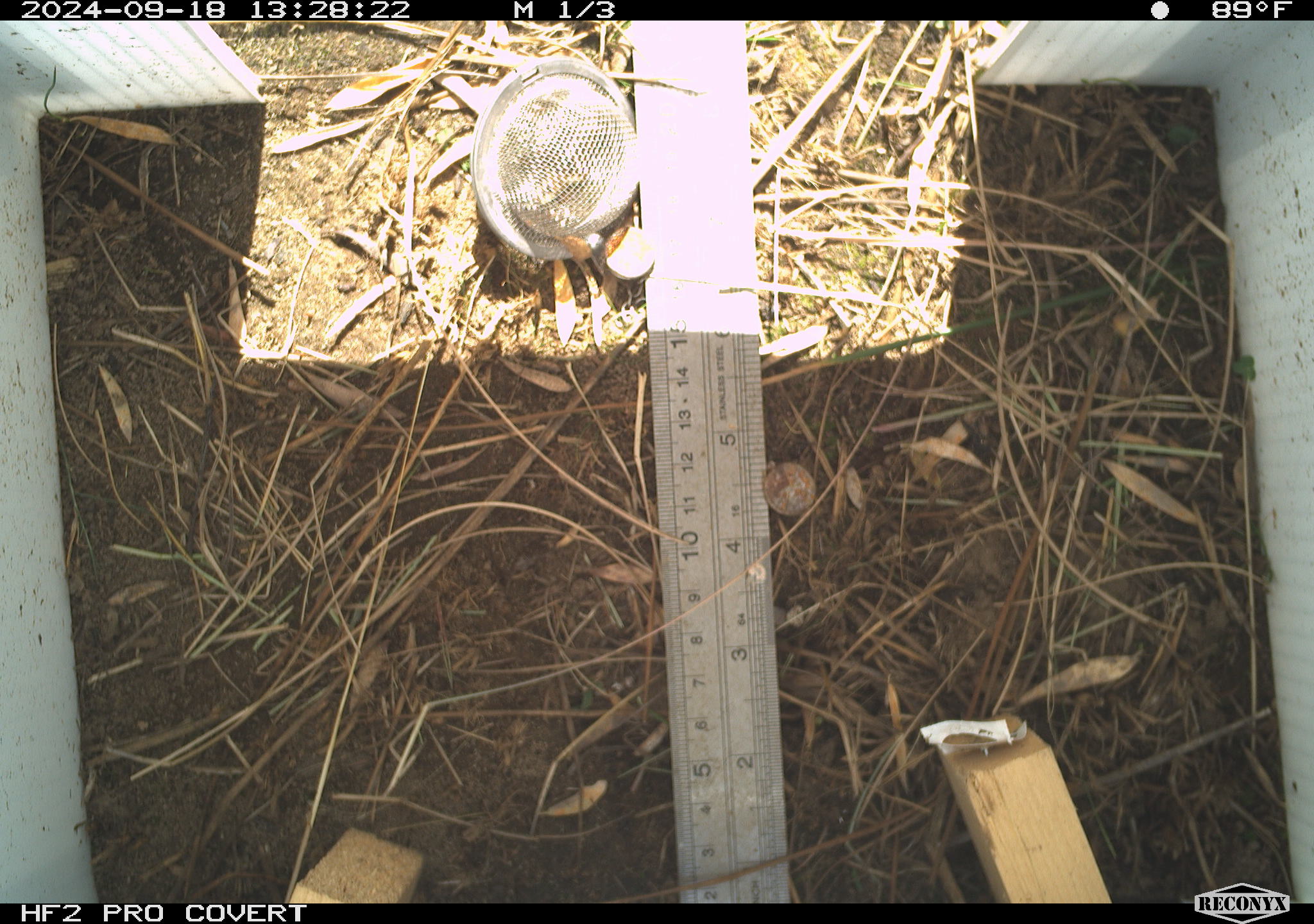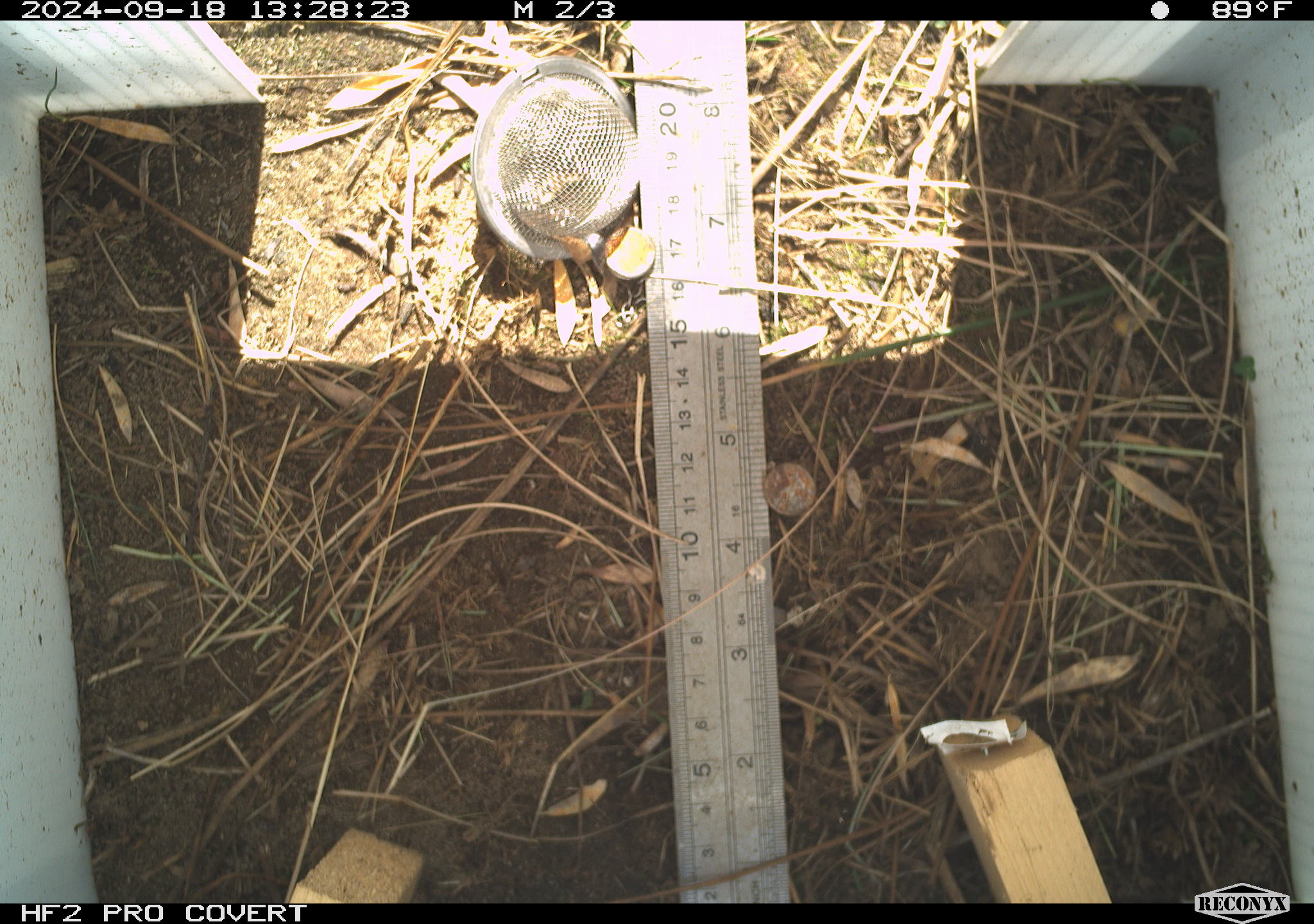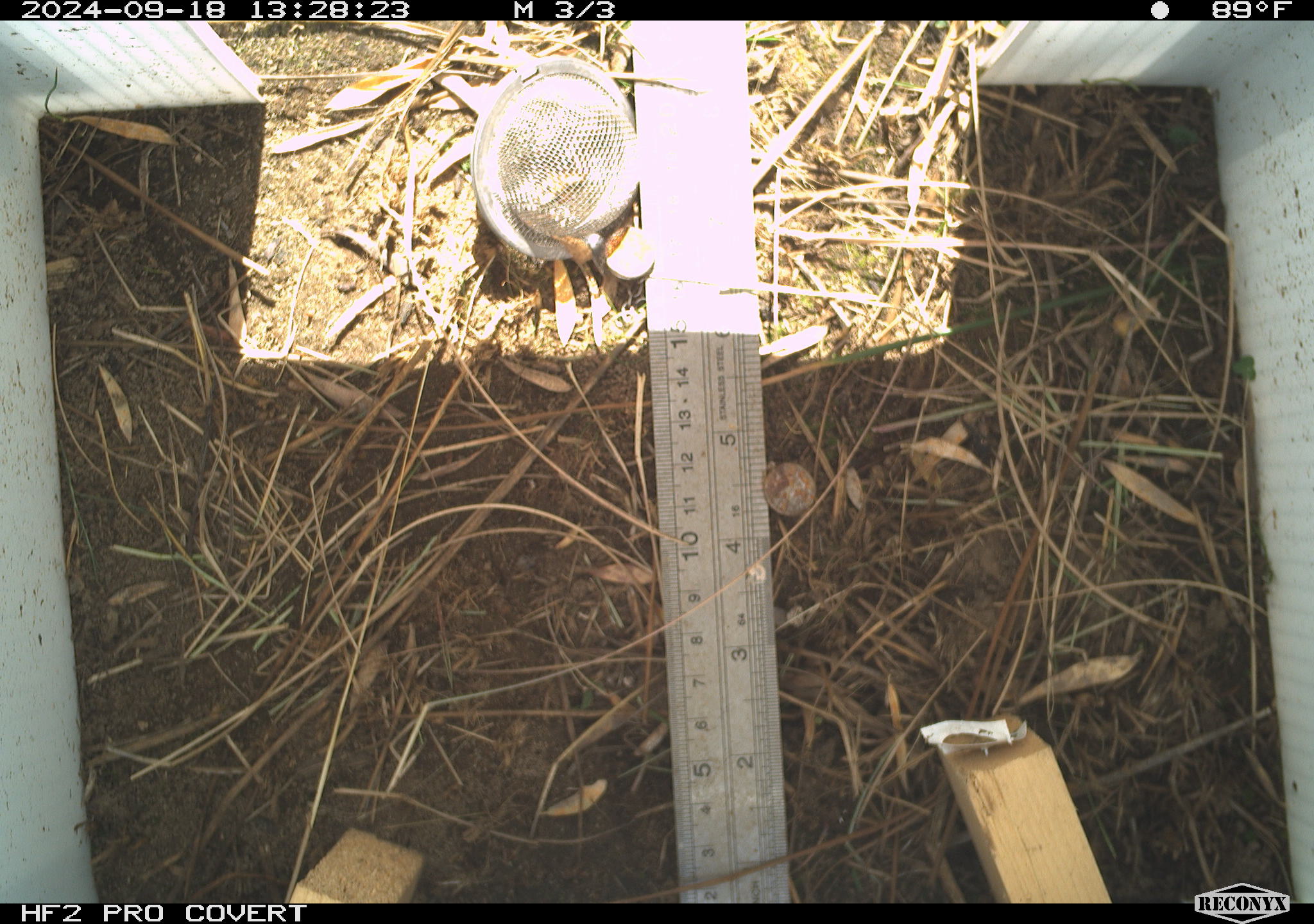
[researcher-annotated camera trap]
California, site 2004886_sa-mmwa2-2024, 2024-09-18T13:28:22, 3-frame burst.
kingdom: Animalia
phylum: Chordata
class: Aves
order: Passeriformes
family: Troglodytidae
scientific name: Troglodytidae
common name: wren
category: troglodytidae family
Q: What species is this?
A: Troglodytidae family (wren) (Troglodytidae).